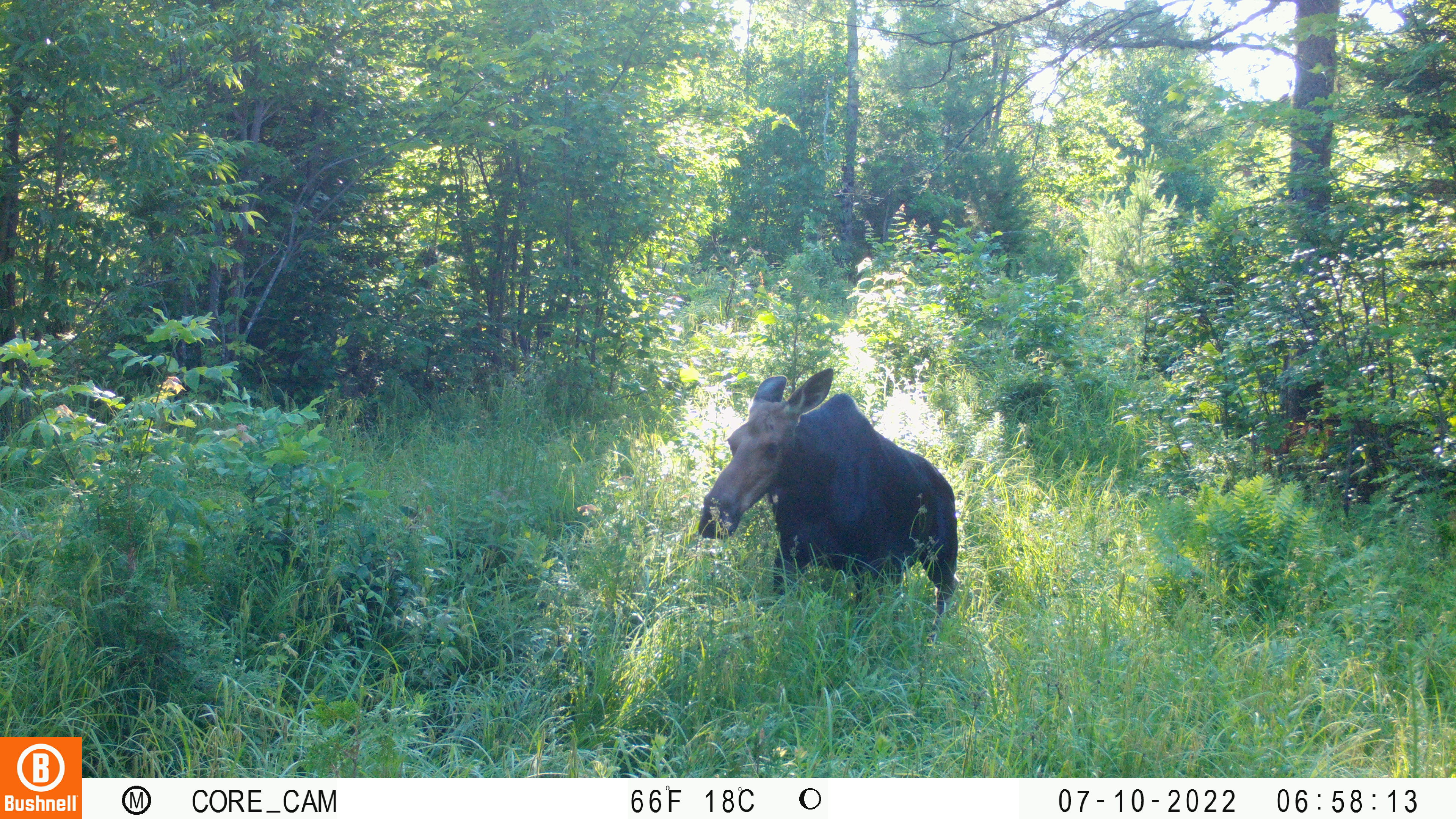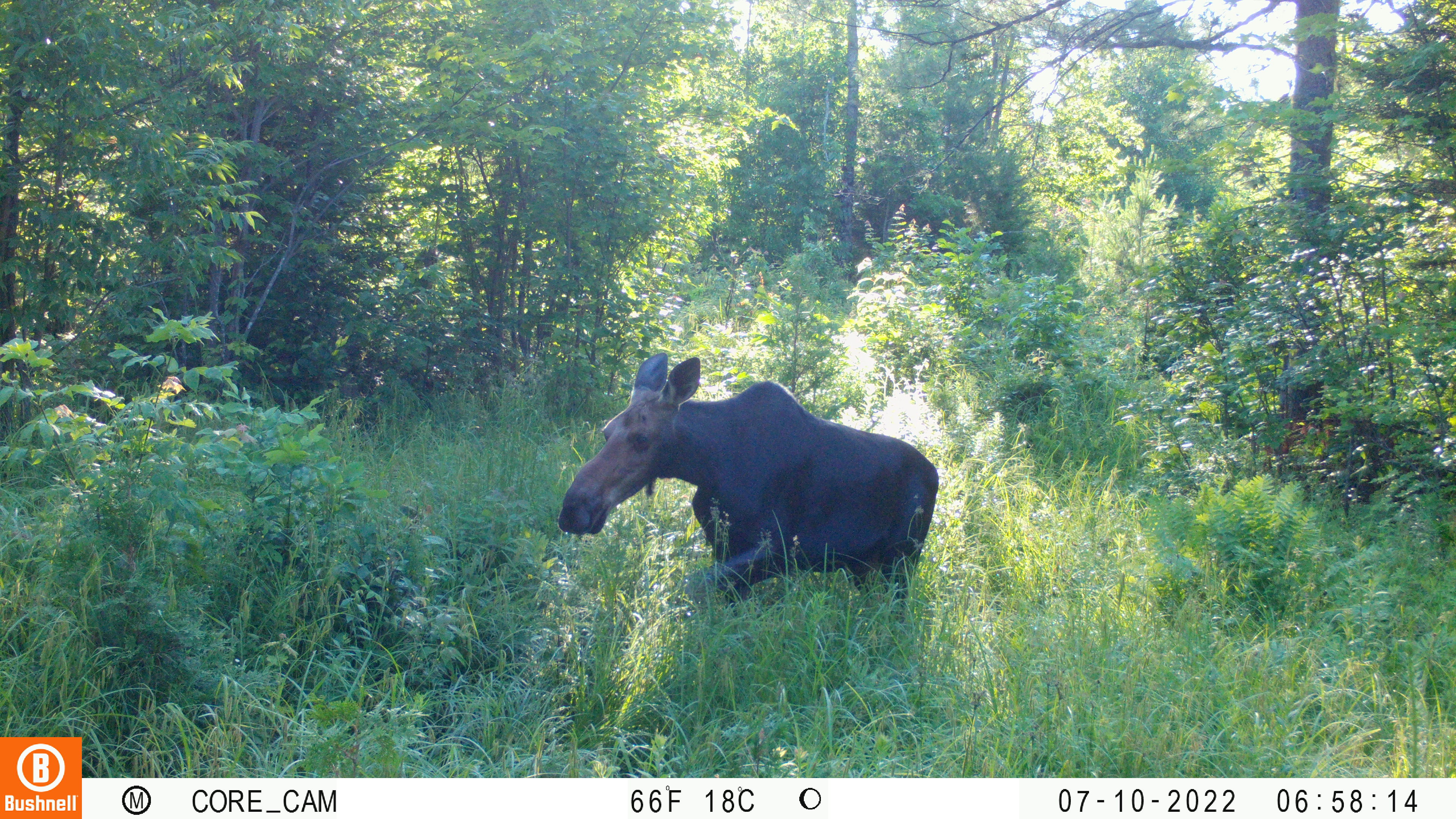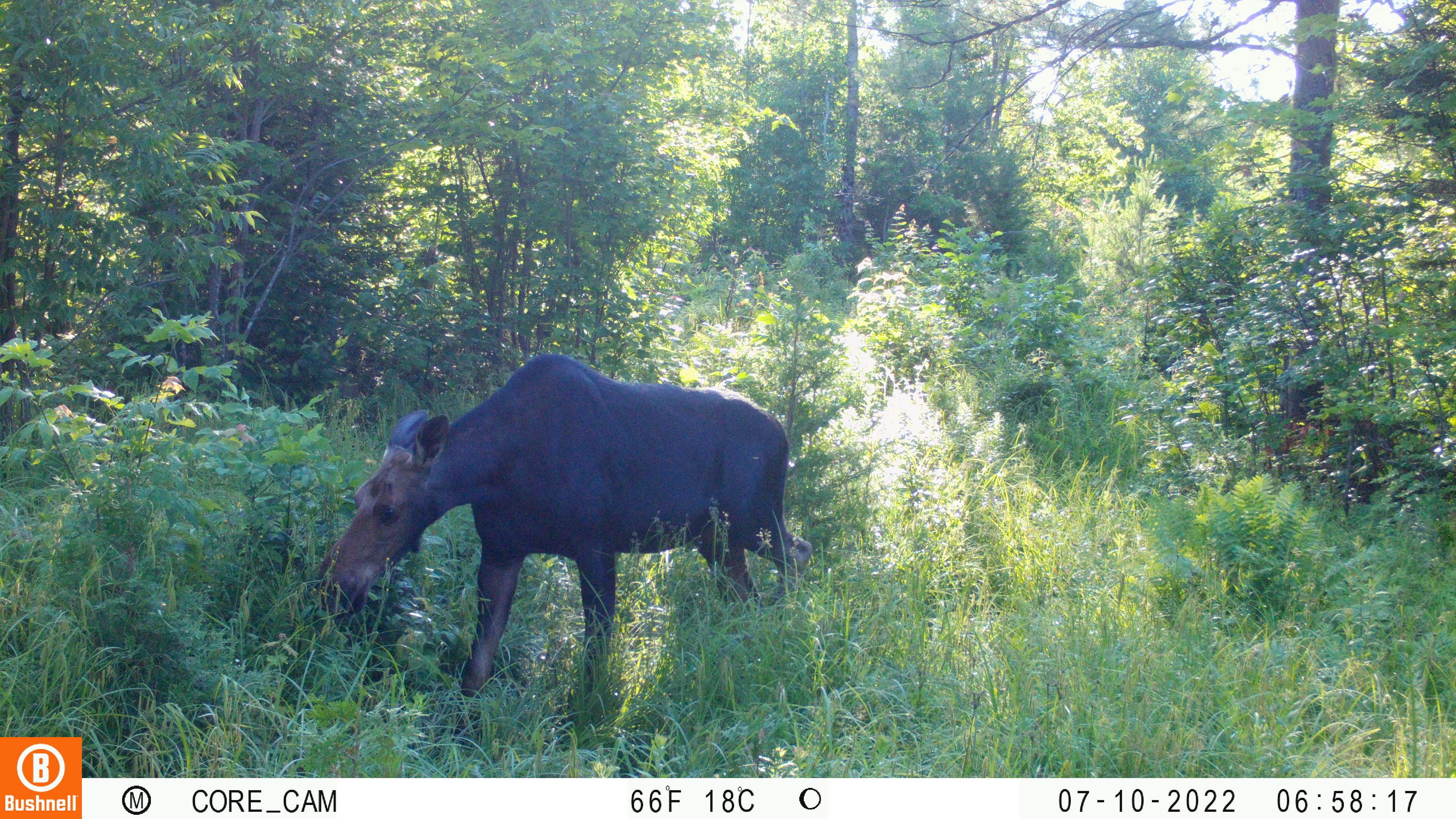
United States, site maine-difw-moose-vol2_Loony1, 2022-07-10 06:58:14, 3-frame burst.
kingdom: Animalia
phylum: Chordata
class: Mammalia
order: Artiodactyla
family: Cervidae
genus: Alces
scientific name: Alces alces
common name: moose